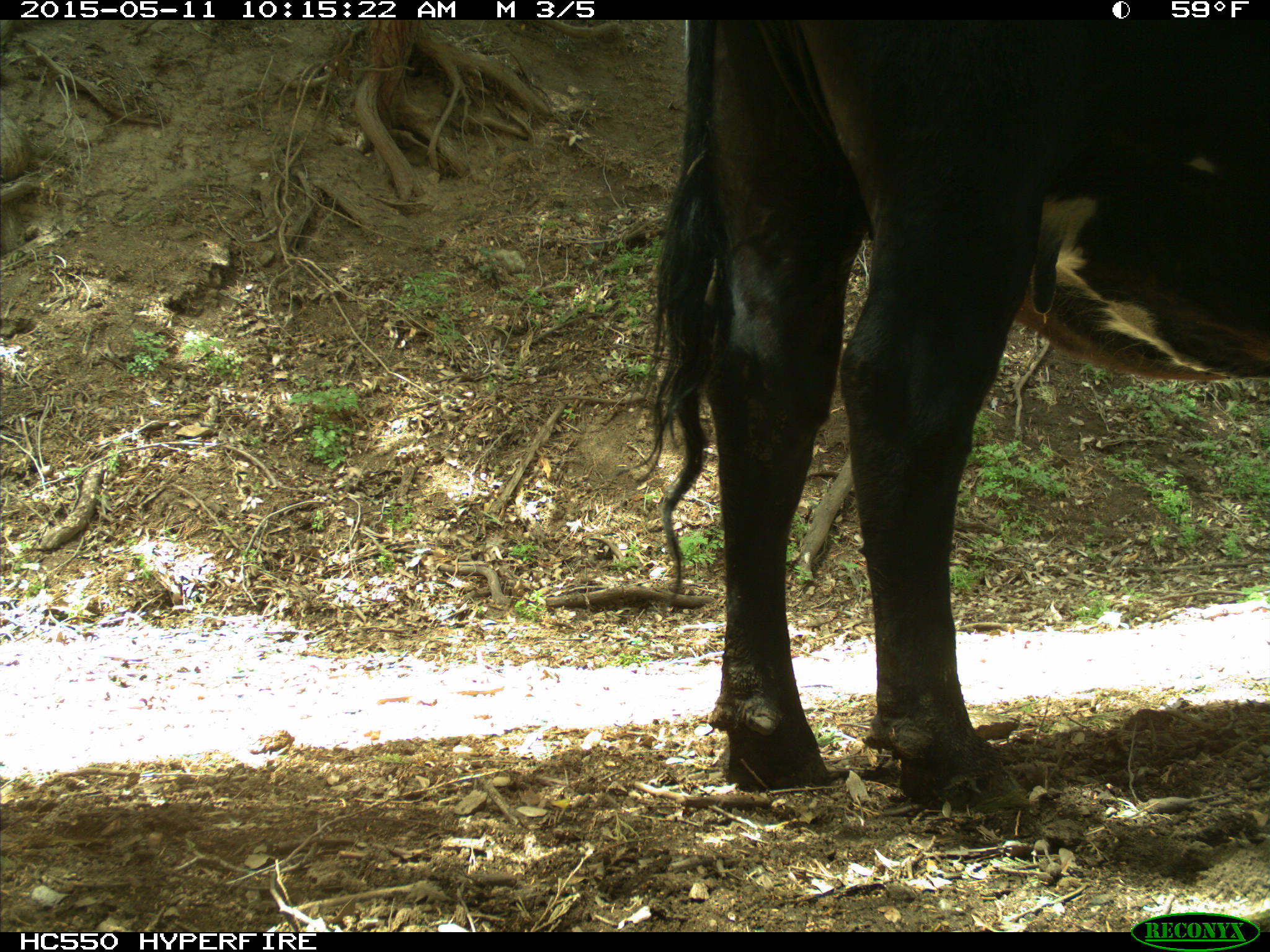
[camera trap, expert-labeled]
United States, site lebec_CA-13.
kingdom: Animalia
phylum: Chordata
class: Mammalia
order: Artiodactyla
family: Bovidae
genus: Bos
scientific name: Bos taurus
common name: domestic cow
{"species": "Bos taurus (domestic cow)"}